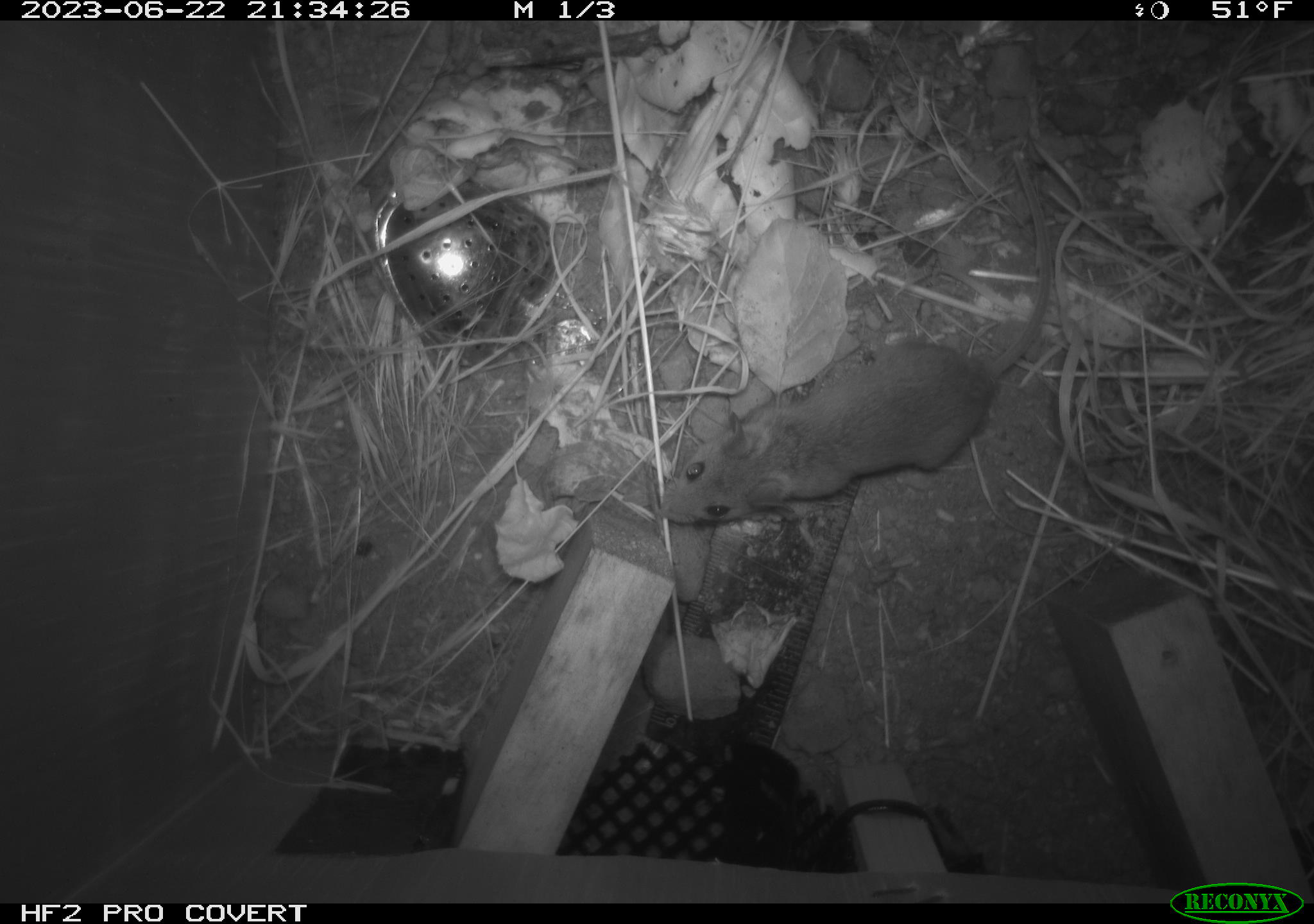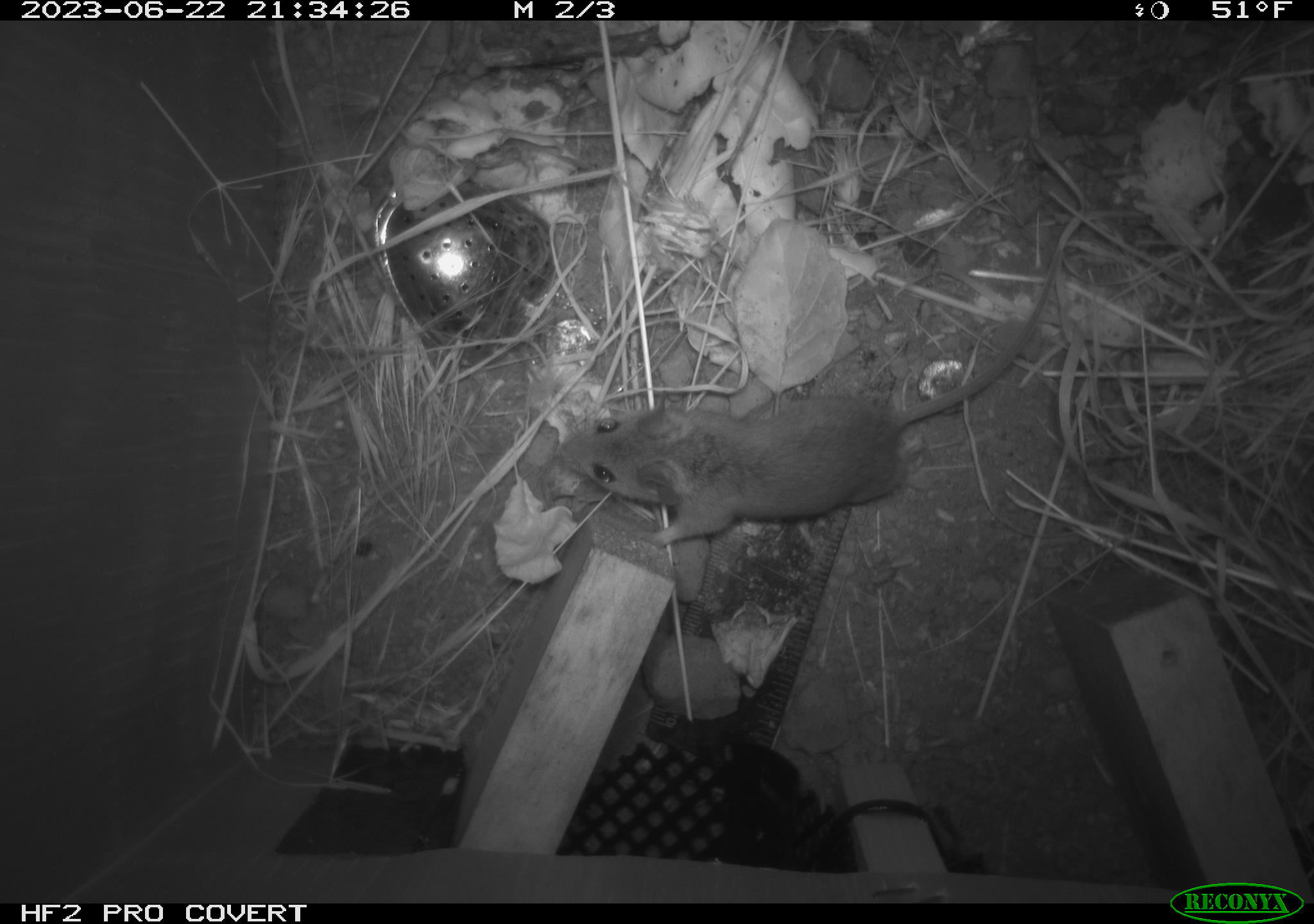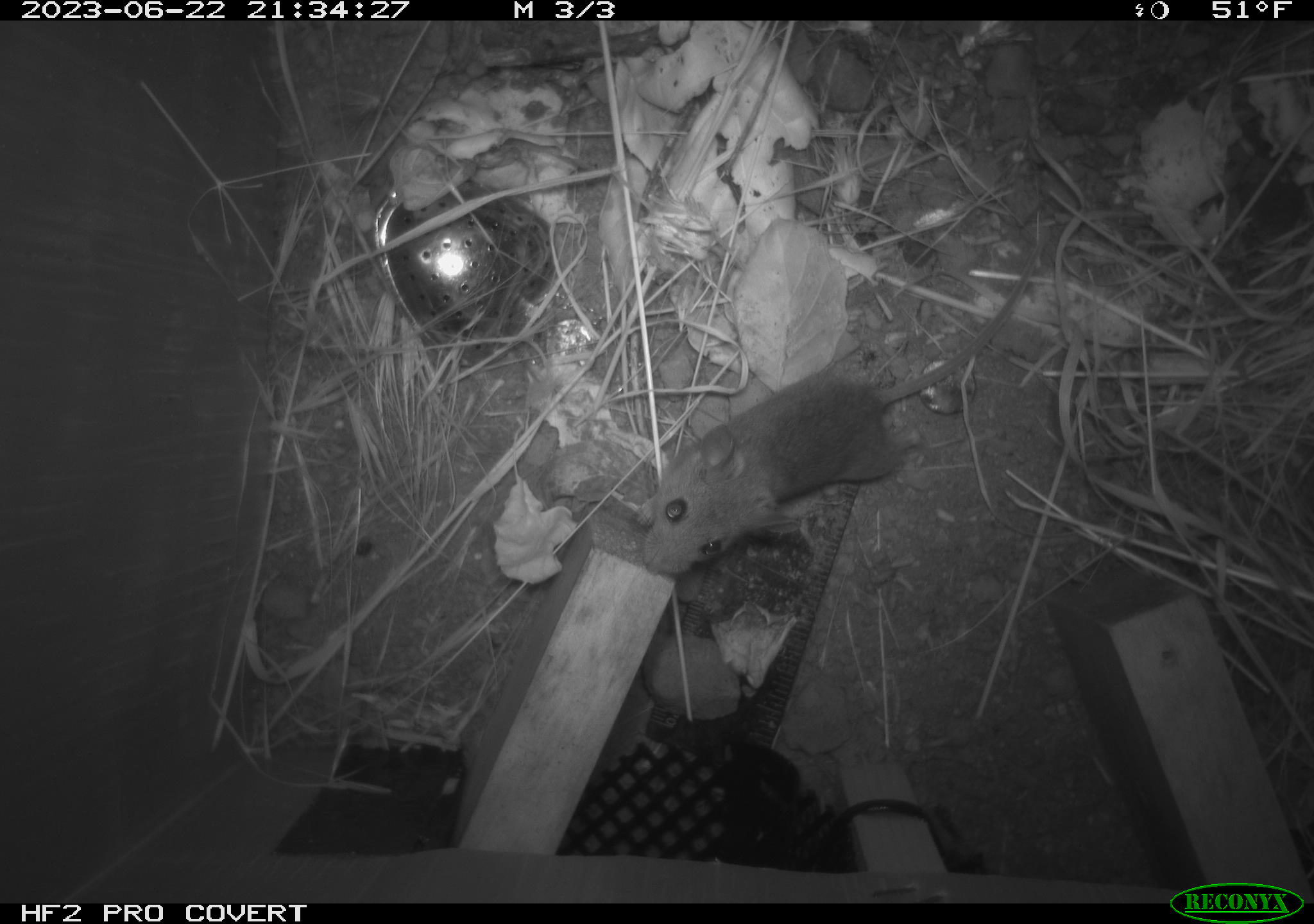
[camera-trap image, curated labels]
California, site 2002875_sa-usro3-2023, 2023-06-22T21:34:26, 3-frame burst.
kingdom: Animalia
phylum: Chordata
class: Mammalia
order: Rodentia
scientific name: Rodentia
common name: mouse species